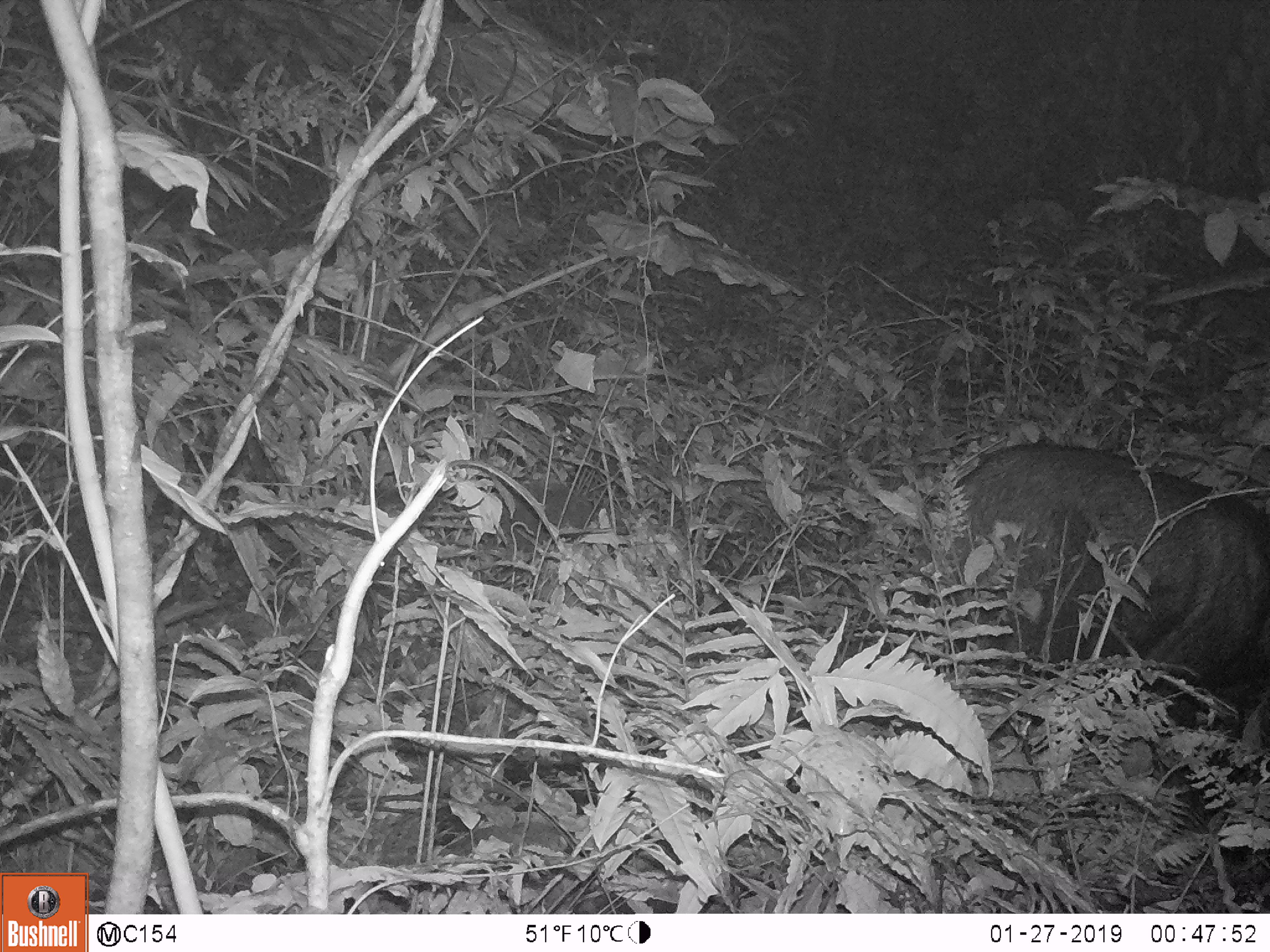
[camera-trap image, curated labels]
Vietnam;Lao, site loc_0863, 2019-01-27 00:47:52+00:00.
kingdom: Animalia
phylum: Chordata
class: Mammalia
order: Artiodactyla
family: Bovidae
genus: Capricornis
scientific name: Capricornis sumatraensis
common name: chinese serow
Chinese serow (Capricornis sumatraensis). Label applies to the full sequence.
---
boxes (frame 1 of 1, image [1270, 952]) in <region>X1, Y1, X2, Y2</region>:
chinese serow: <region>954, 439, 1268, 703</region>